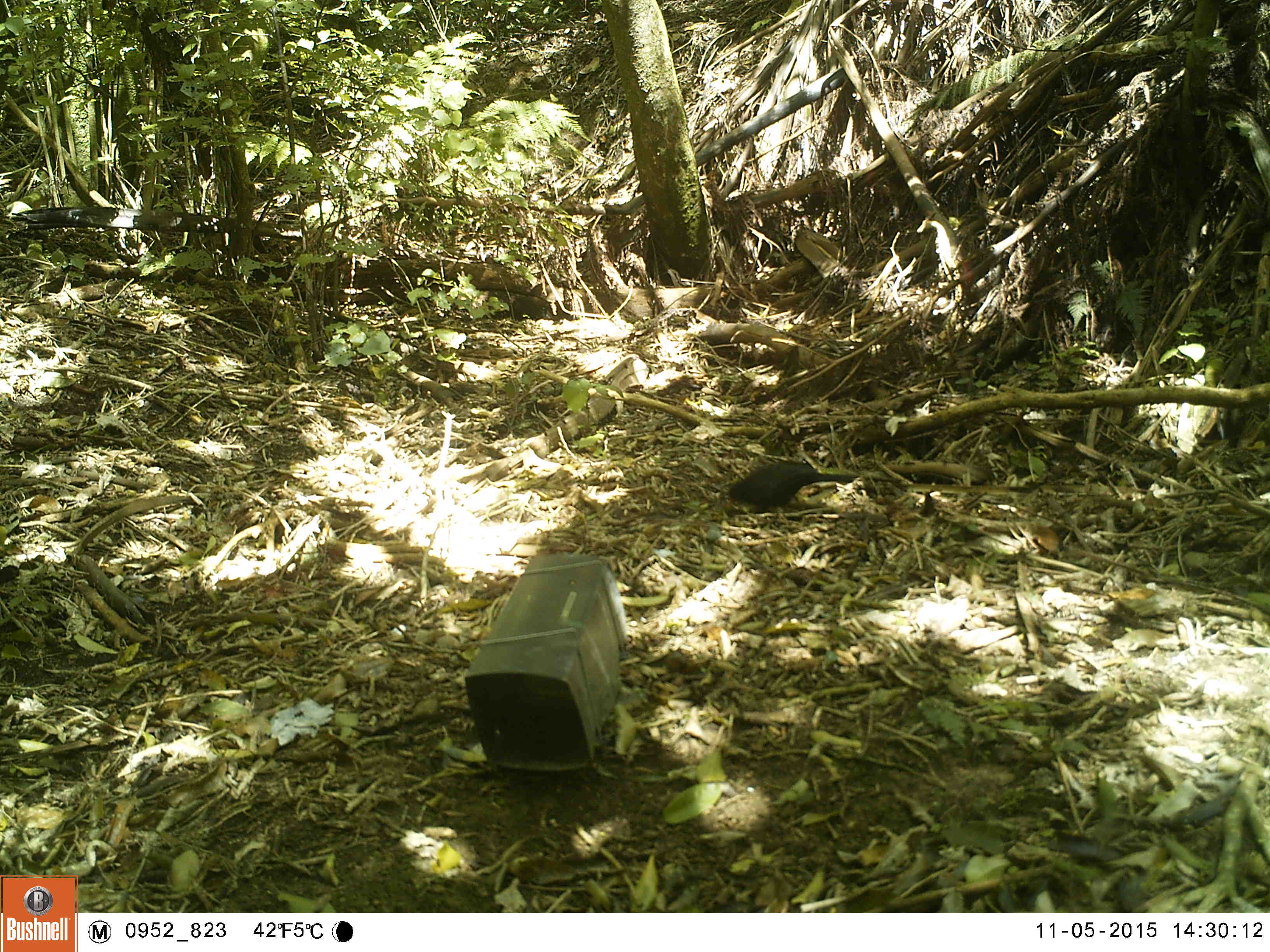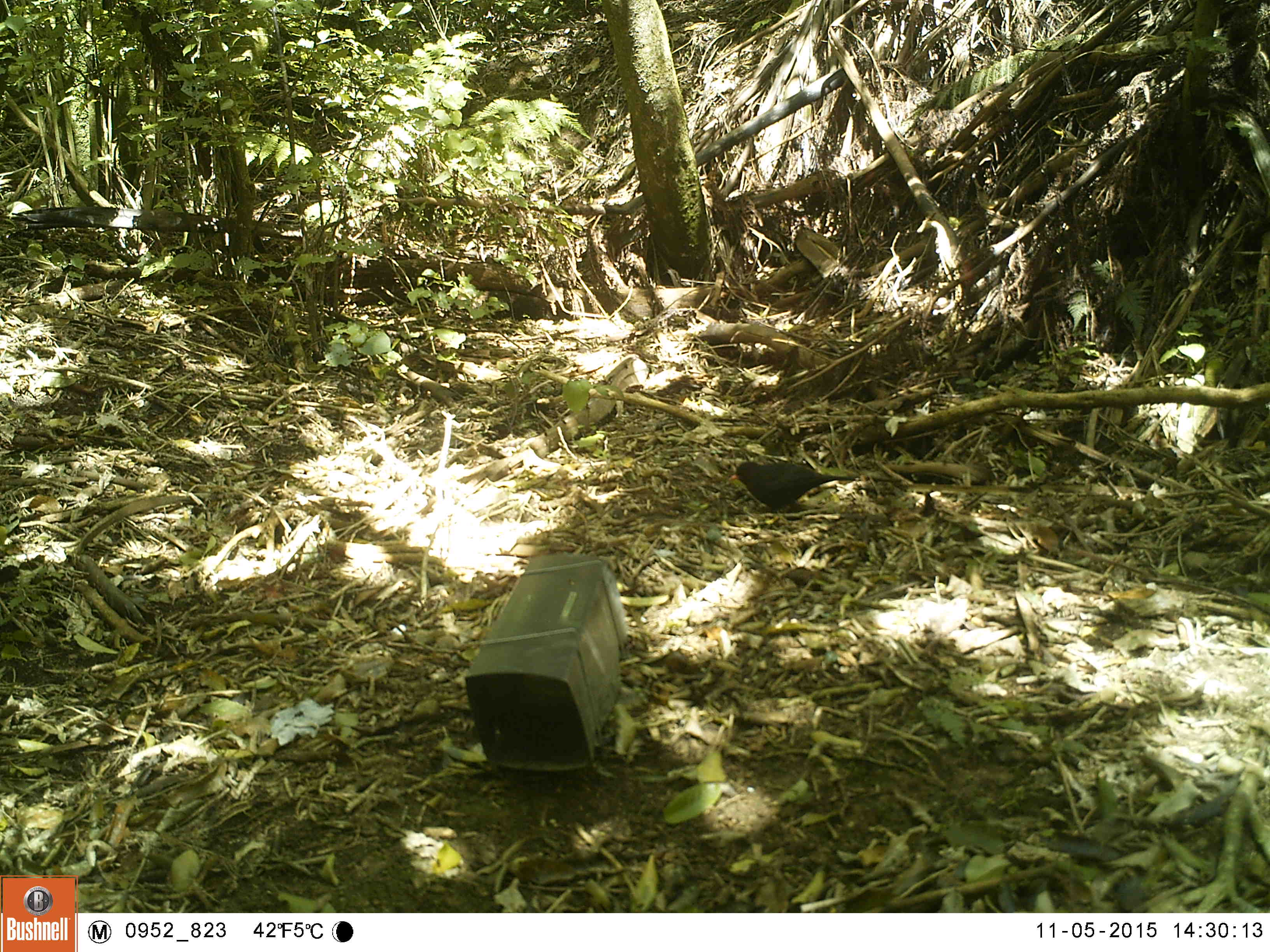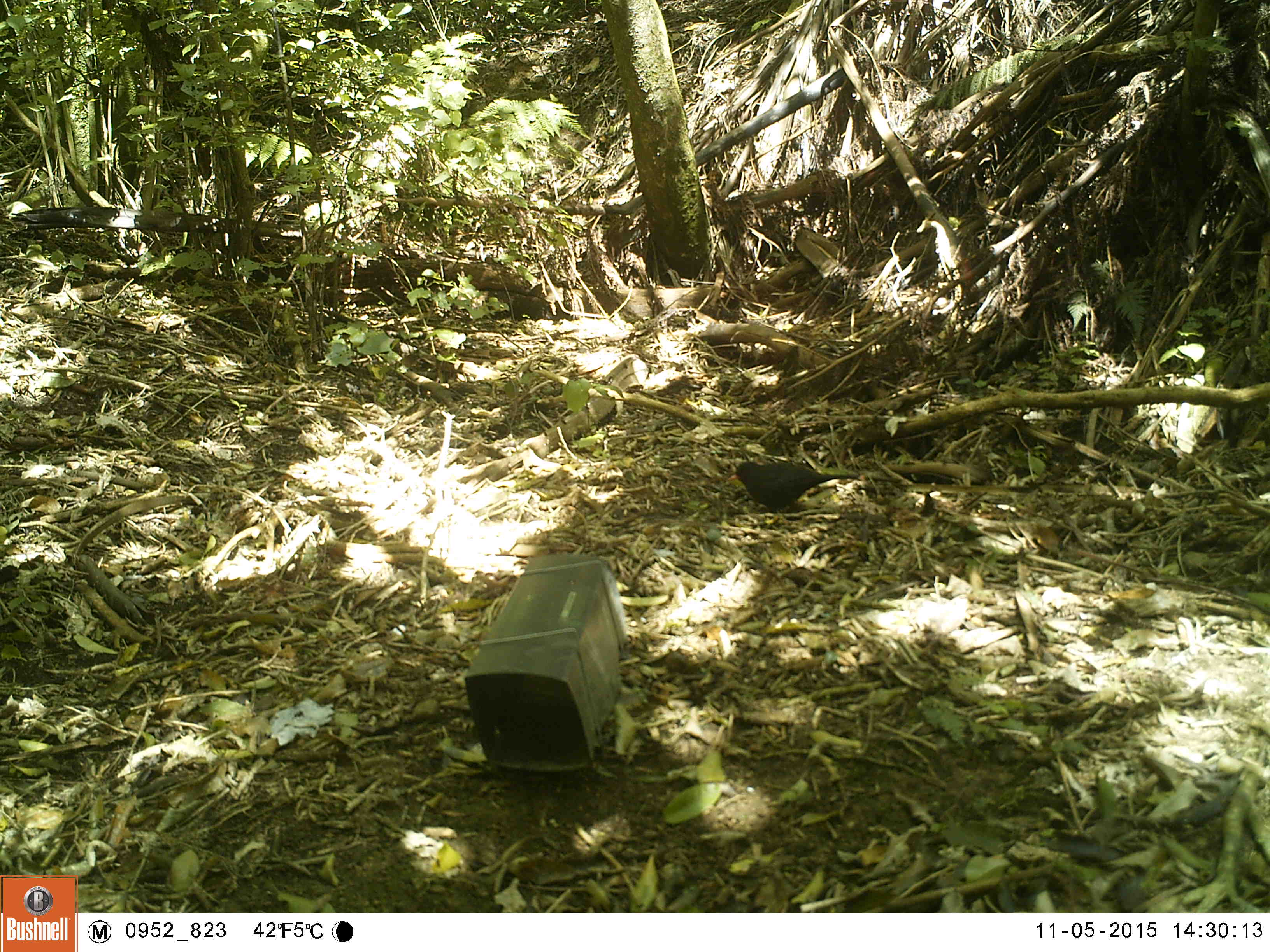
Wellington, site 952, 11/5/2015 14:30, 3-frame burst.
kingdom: Animalia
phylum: Chordata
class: Aves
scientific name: Aves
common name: bird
Bird (Aves).